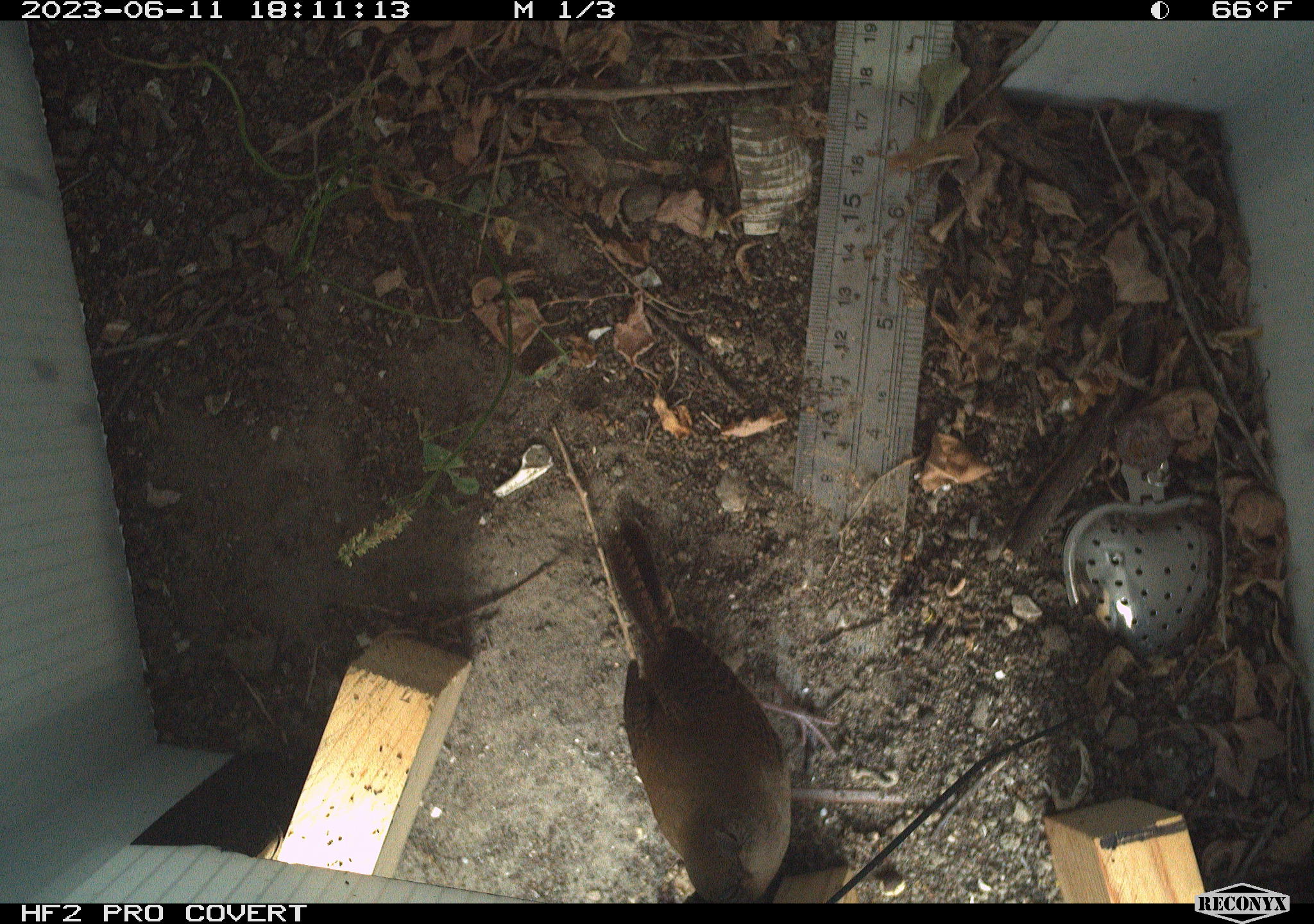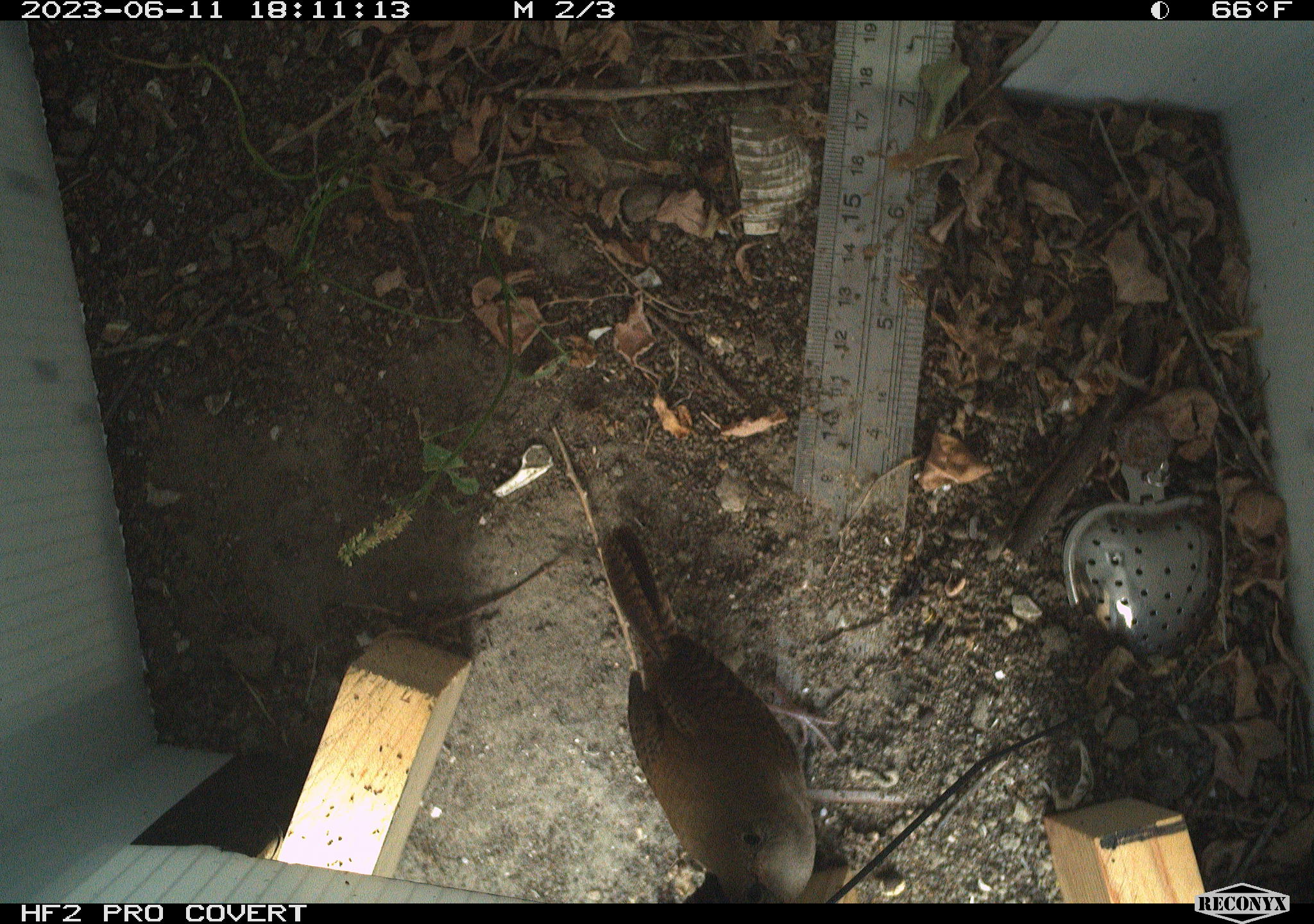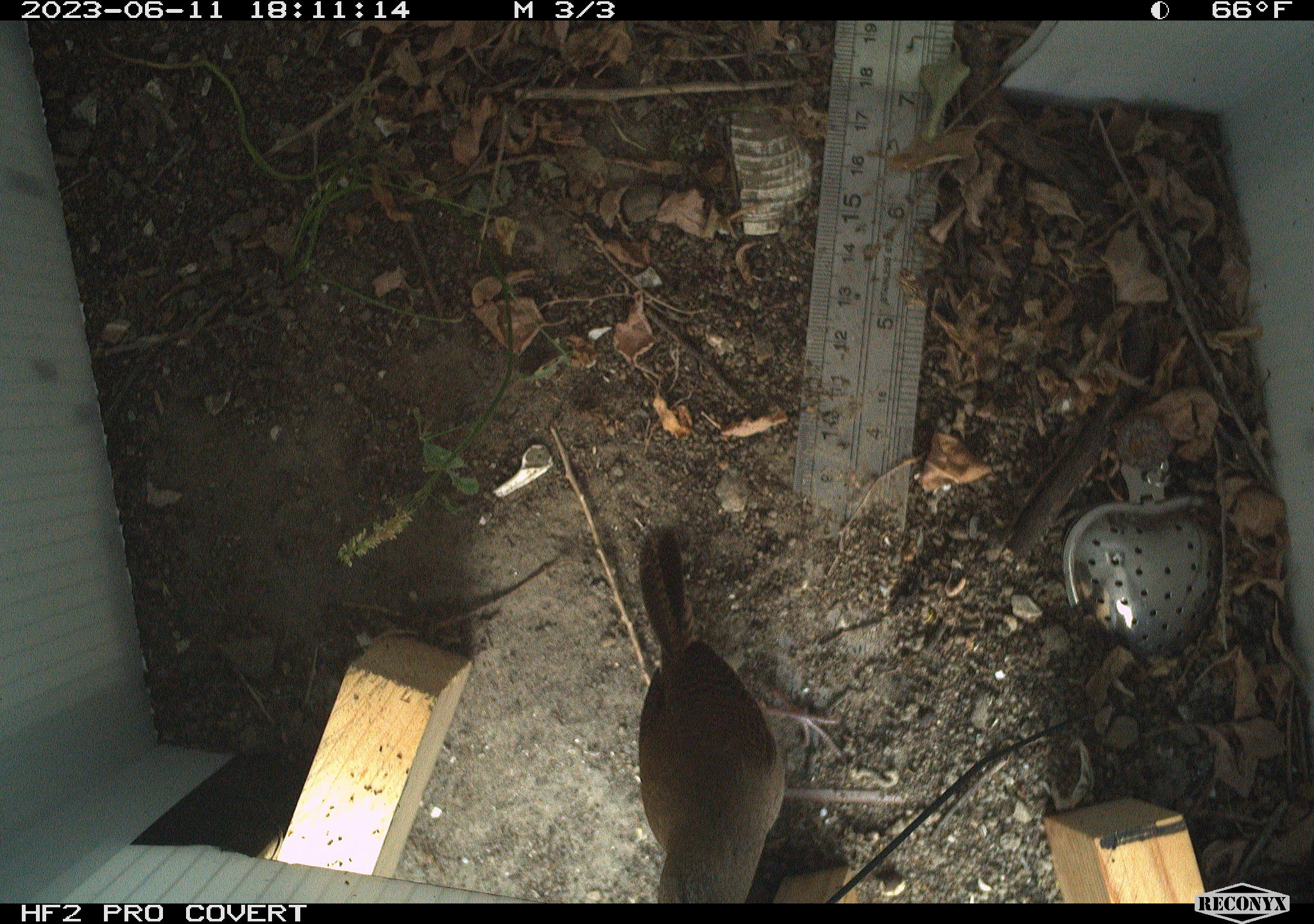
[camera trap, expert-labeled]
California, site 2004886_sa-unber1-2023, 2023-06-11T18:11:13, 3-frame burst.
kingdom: Animalia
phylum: Chordata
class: Aves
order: Passeriformes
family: Troglodytidae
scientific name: Troglodytidae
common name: wren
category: troglodytidae family